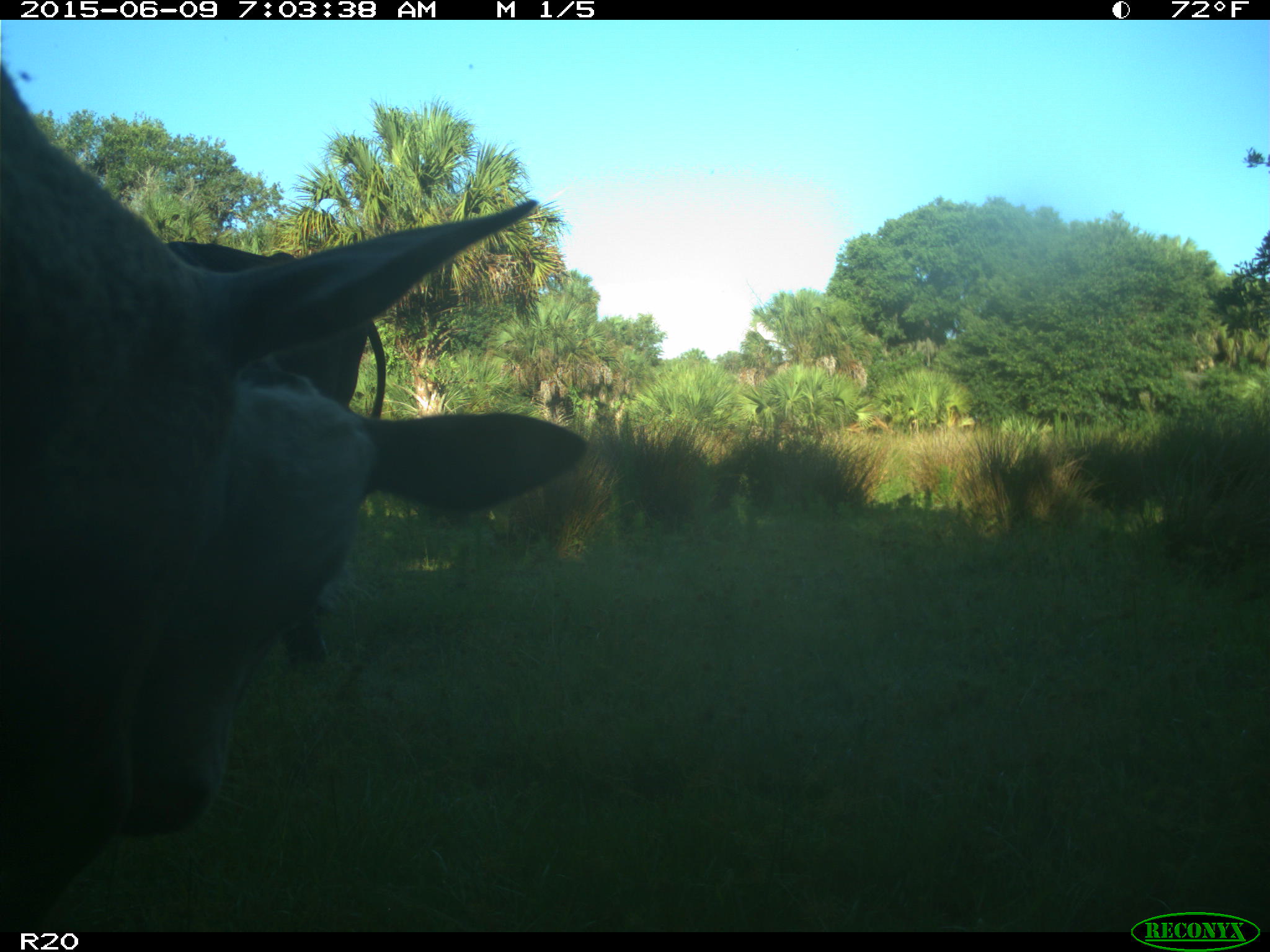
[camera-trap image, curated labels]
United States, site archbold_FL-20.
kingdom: Animalia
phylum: Chordata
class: Mammalia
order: Artiodactyla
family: Bovidae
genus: Bos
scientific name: Bos taurus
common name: domestic cow